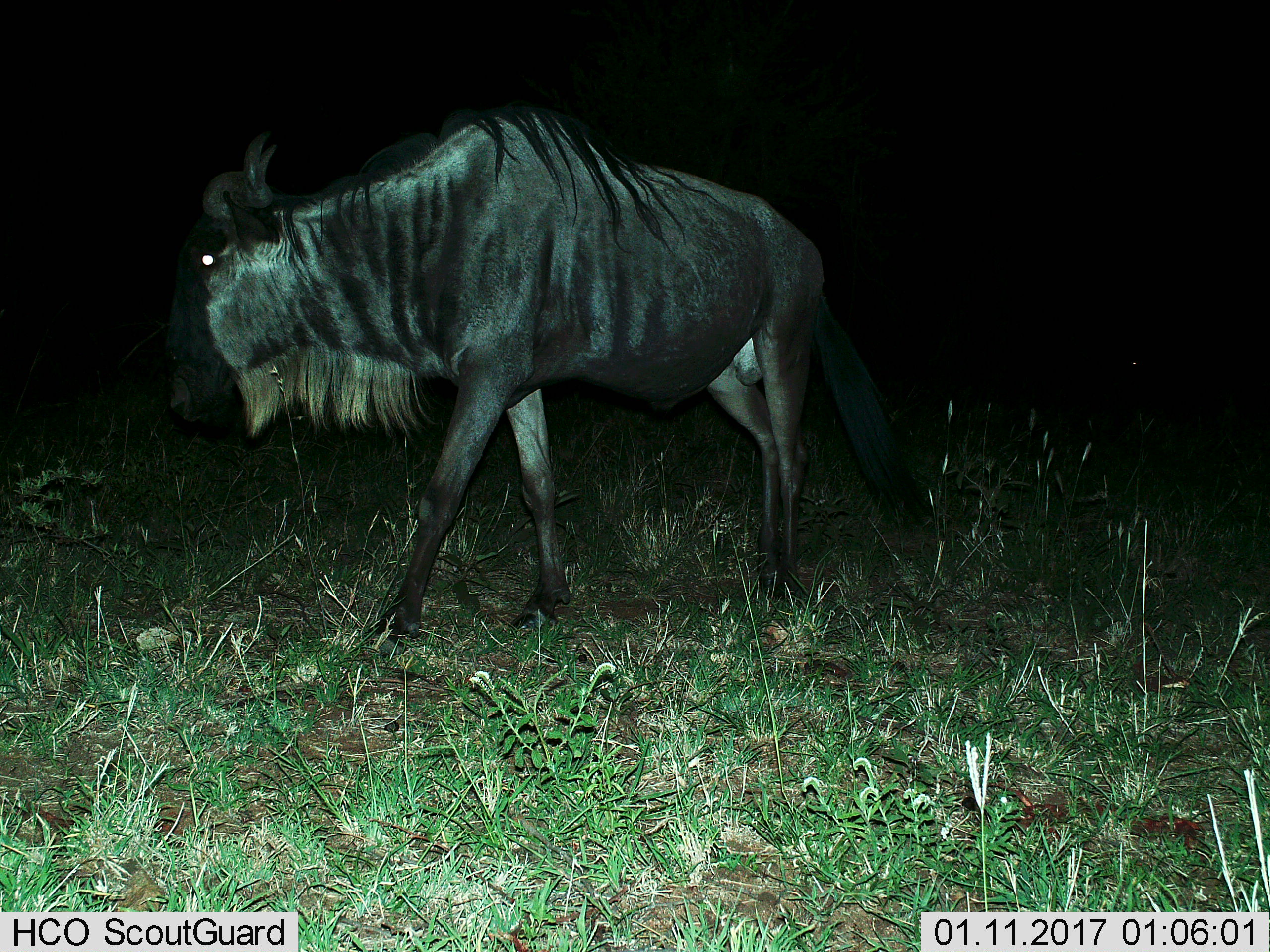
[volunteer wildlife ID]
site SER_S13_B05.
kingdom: Animalia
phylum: Chordata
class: Mammalia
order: Artiodactyla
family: Bovidae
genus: Connochaetes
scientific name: Connochaetes taurinus taurinus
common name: blue wildebeest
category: wildebeestblue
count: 1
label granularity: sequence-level